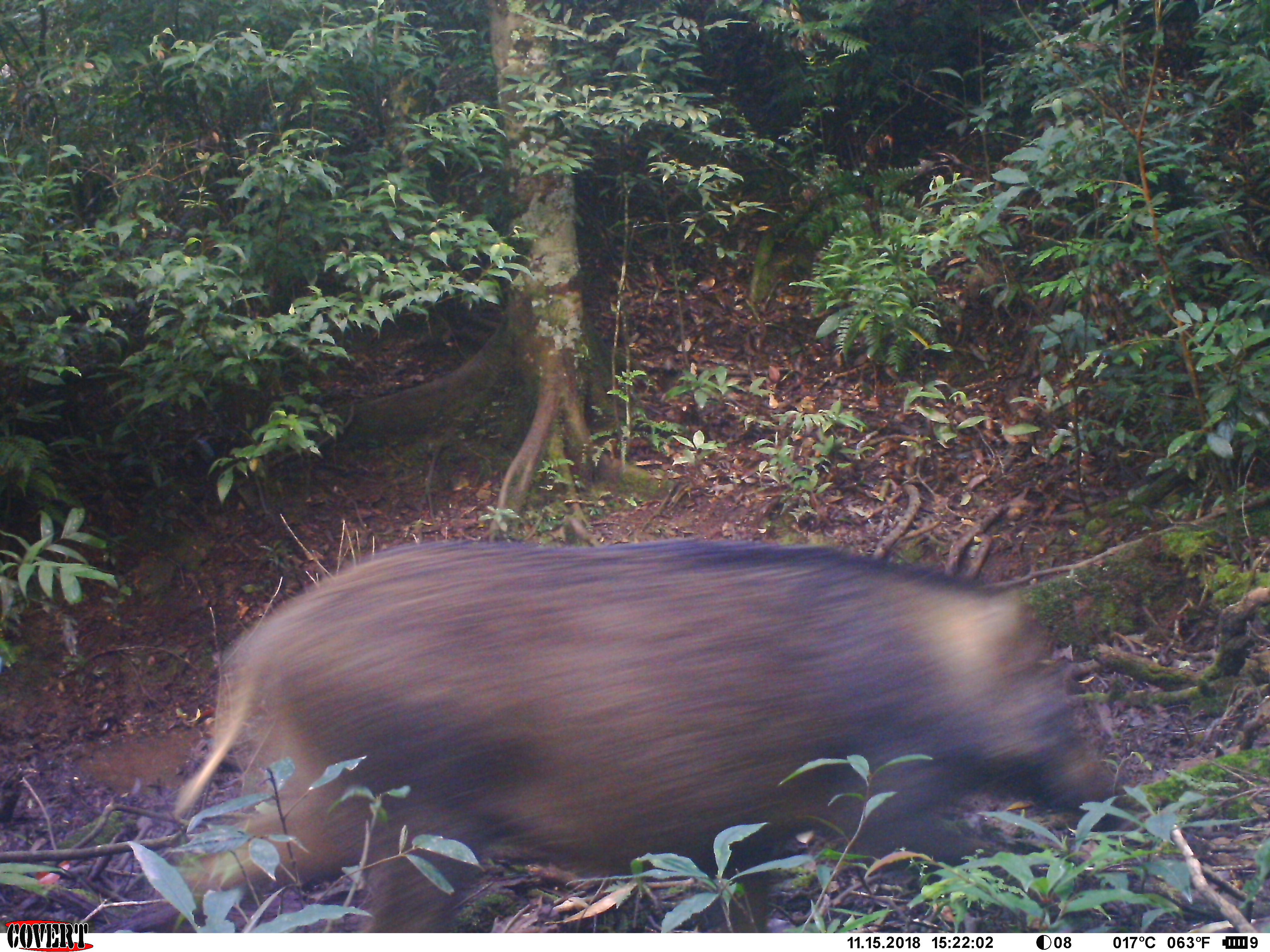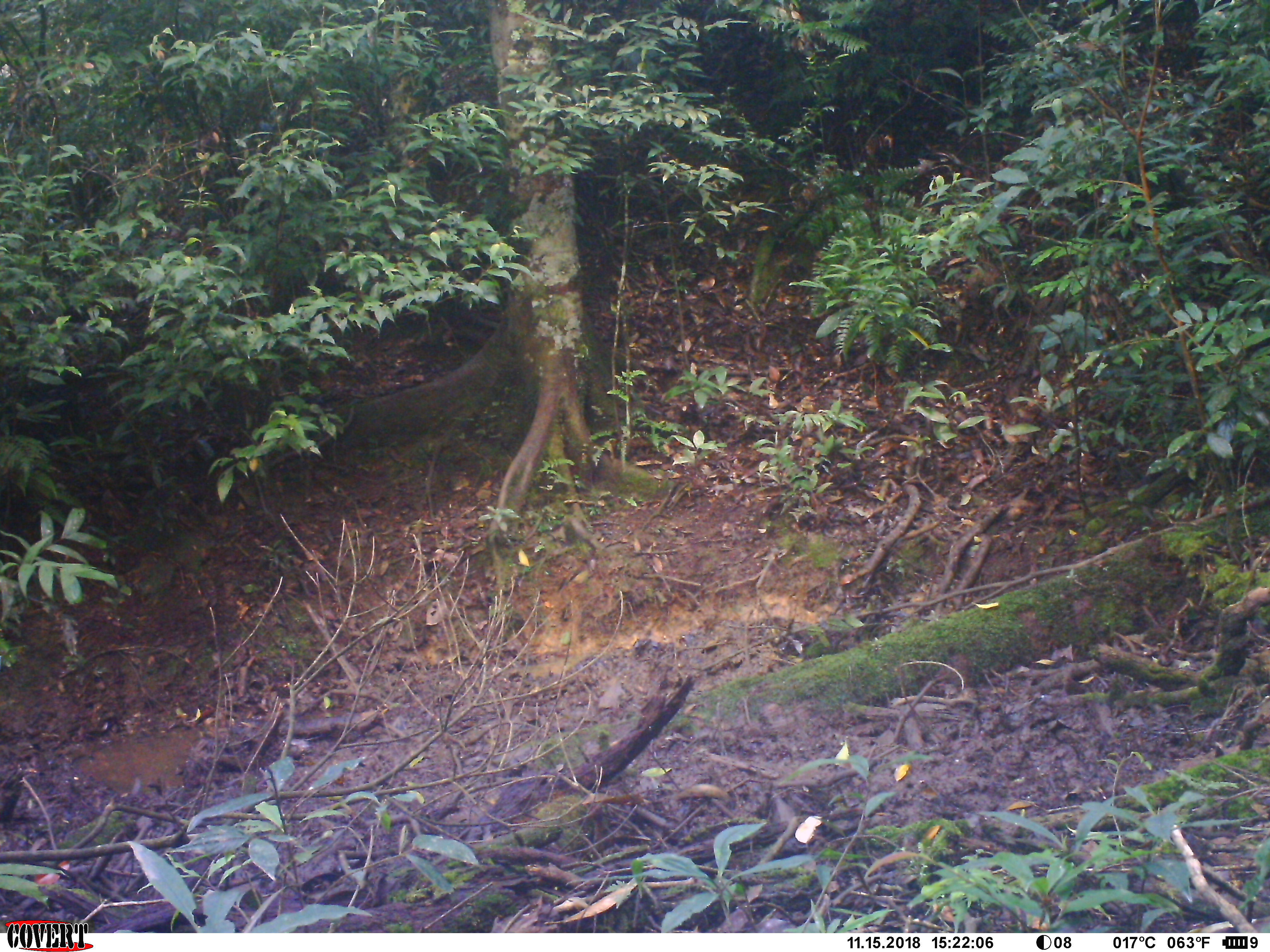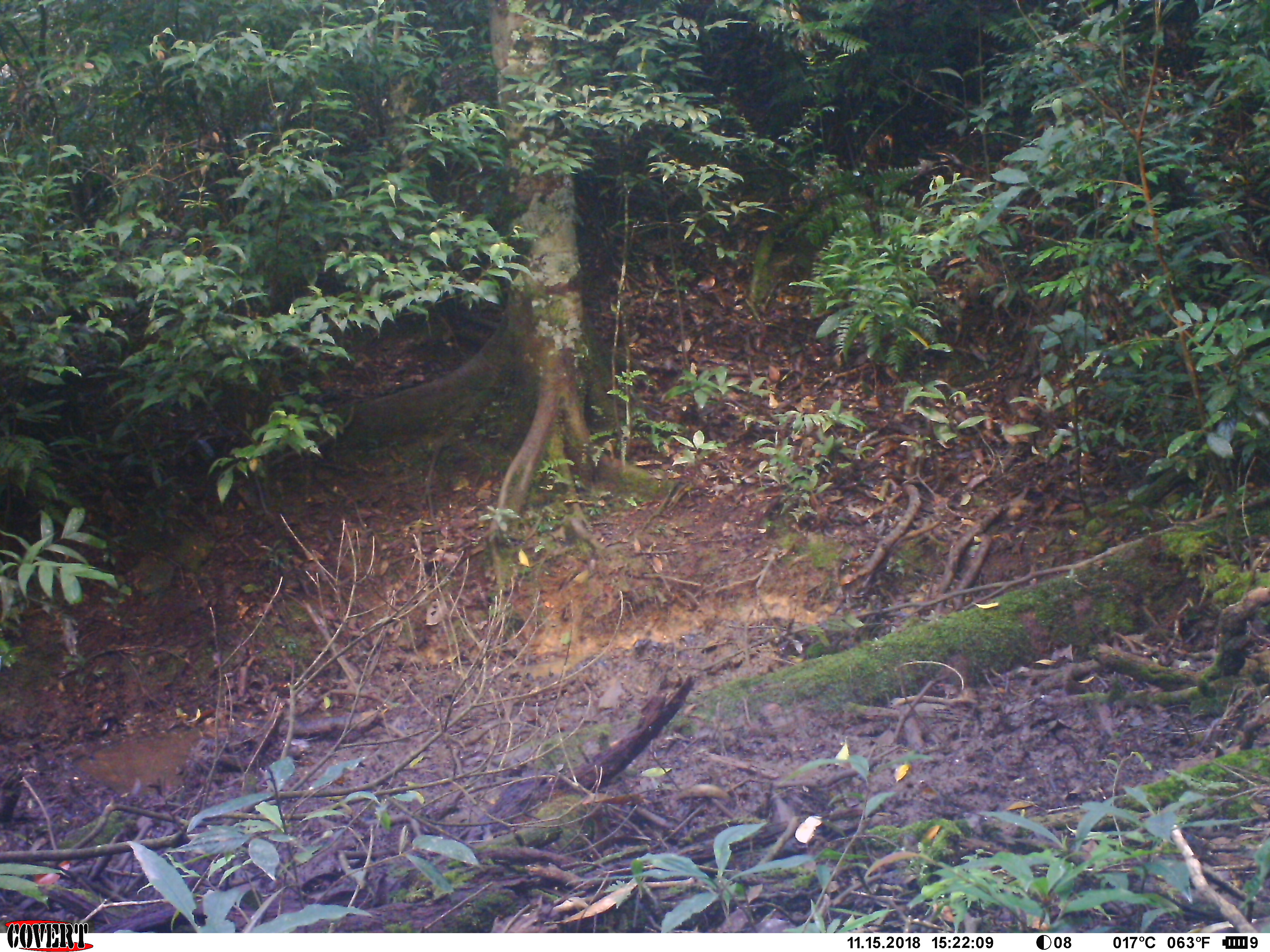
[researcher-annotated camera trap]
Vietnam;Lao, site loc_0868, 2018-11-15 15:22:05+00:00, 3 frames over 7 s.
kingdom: Animalia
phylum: Chordata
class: Mammalia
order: Artiodactyla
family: Suidae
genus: Sus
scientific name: Sus scrofa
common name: eurasian wild pig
Eurasian wild pig (Sus scrofa). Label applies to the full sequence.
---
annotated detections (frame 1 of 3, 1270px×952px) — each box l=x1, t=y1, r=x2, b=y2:
eurasian wild pig: l=114, t=537, r=1162, b=933